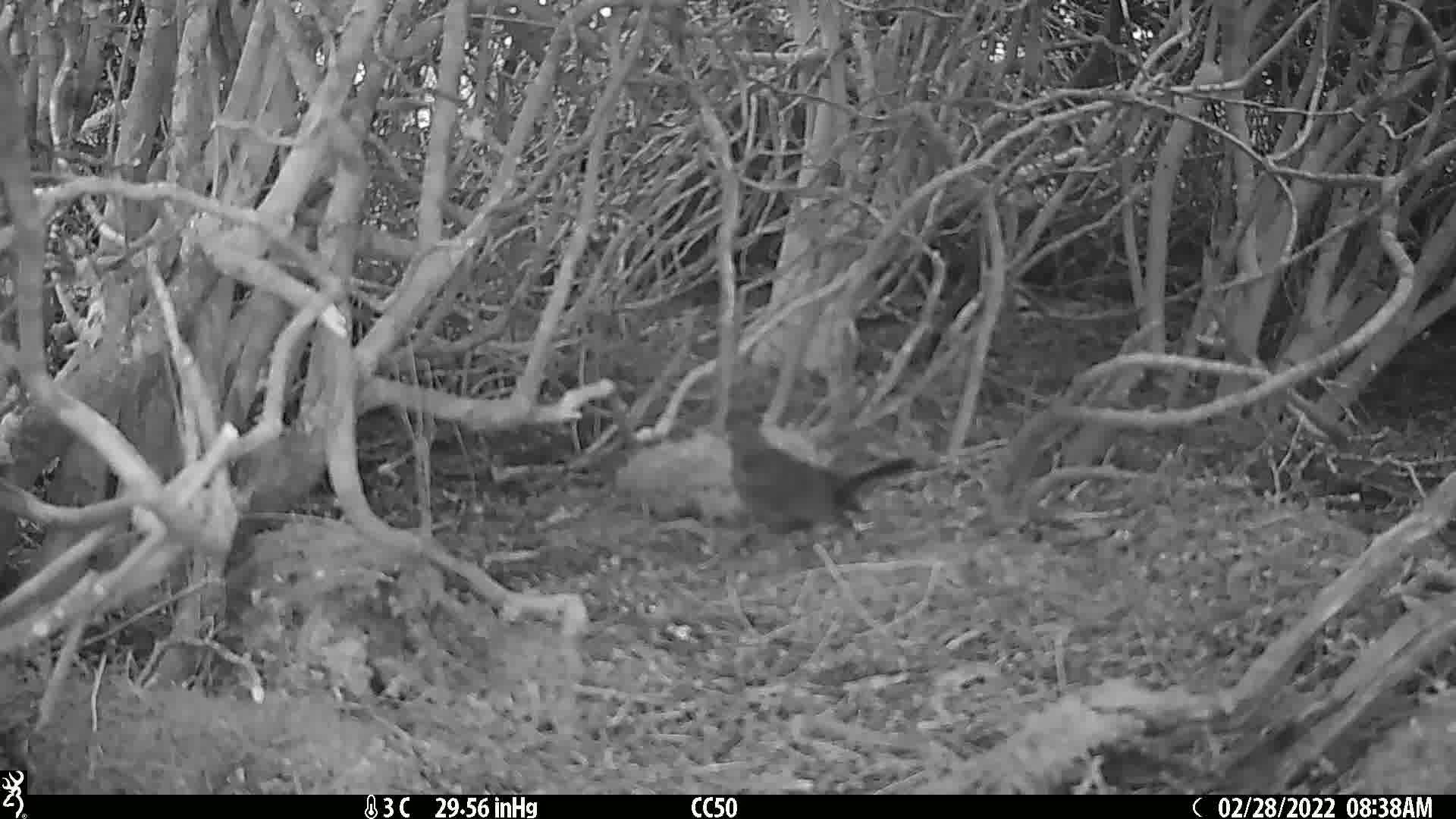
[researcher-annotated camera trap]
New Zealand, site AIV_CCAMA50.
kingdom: Animalia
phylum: Chordata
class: Aves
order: Passeriformes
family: Turdidae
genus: Turdus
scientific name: Turdus merula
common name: eurasian blackbird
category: blackbird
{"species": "blackbird (eurasian blackbird) (Turdus merula)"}